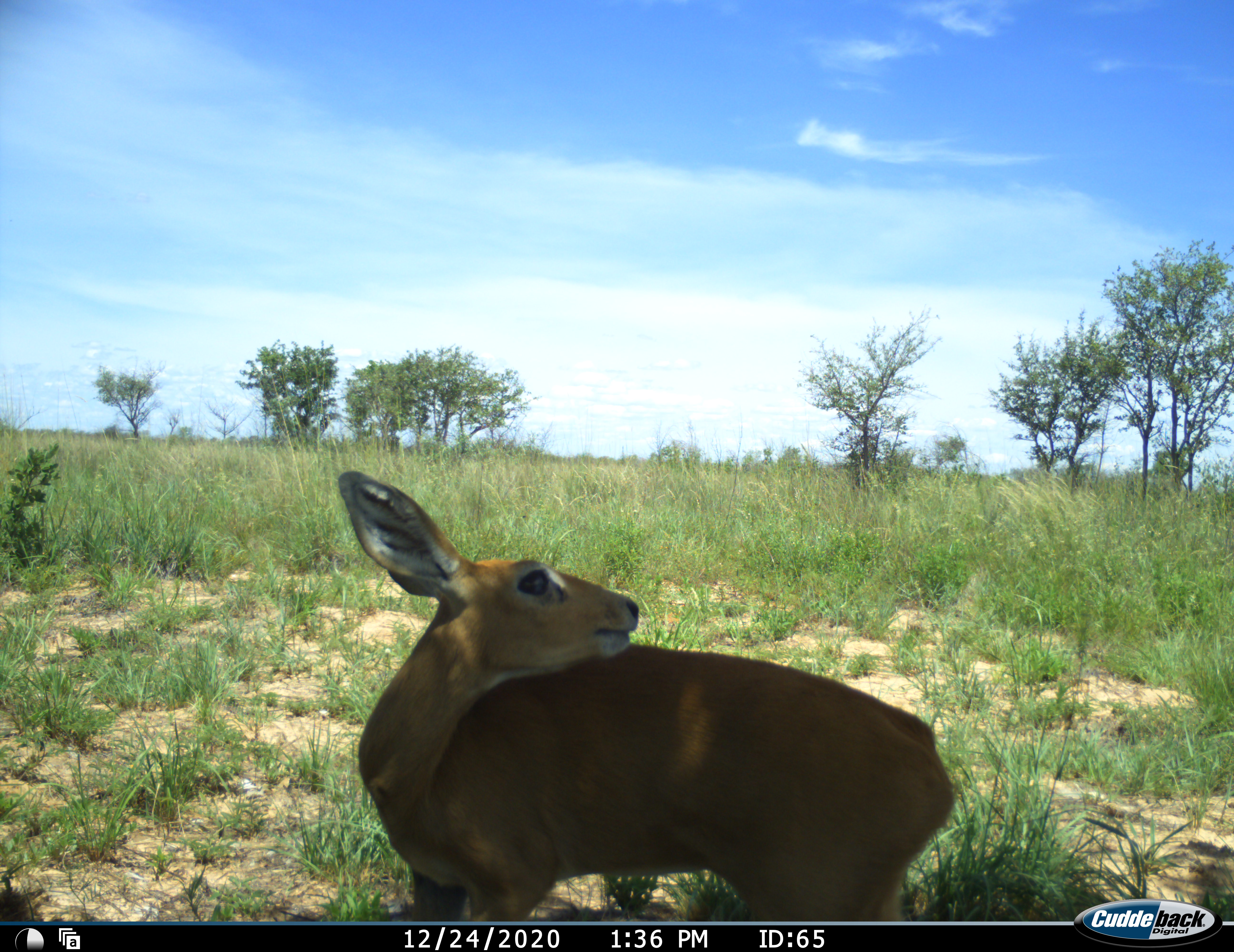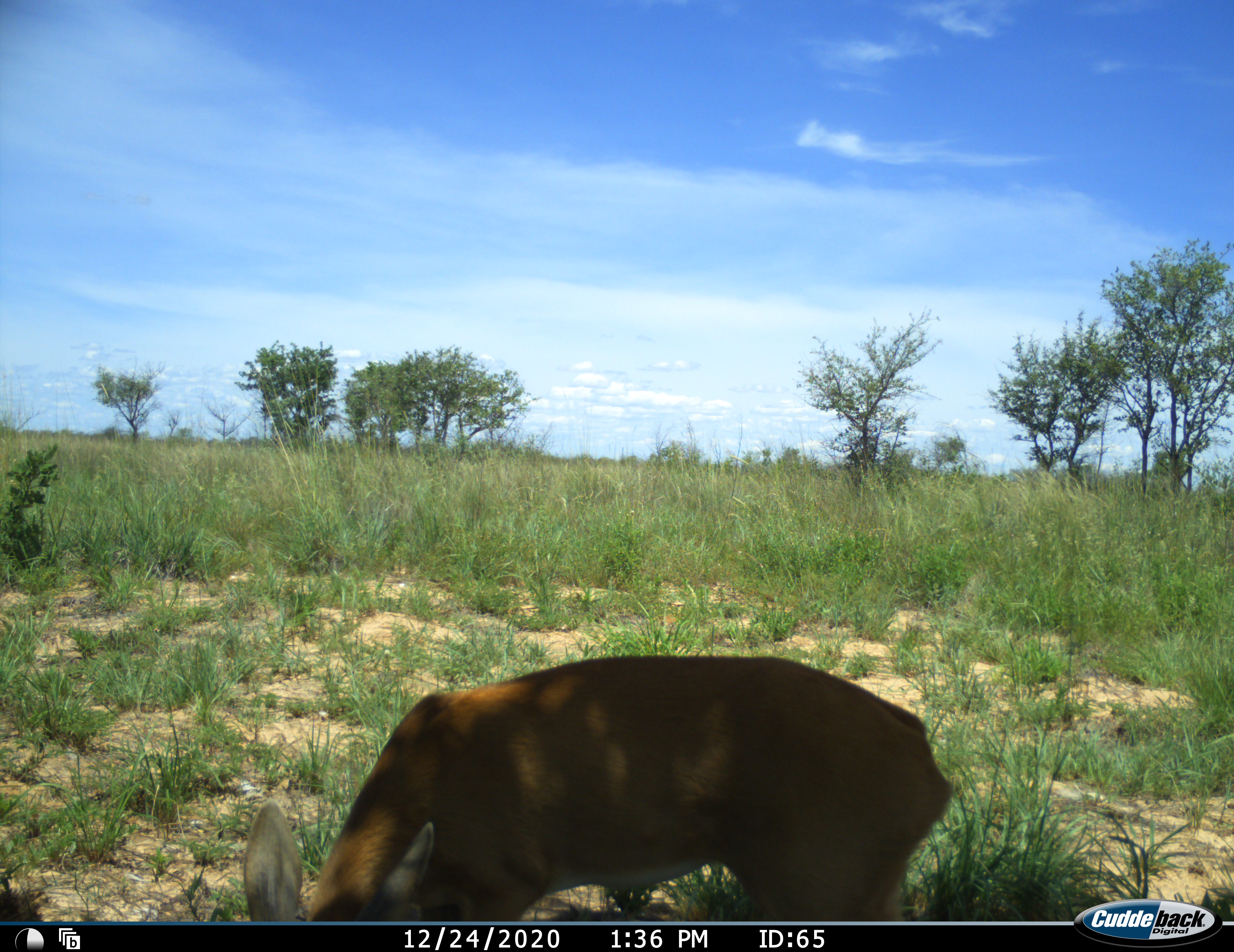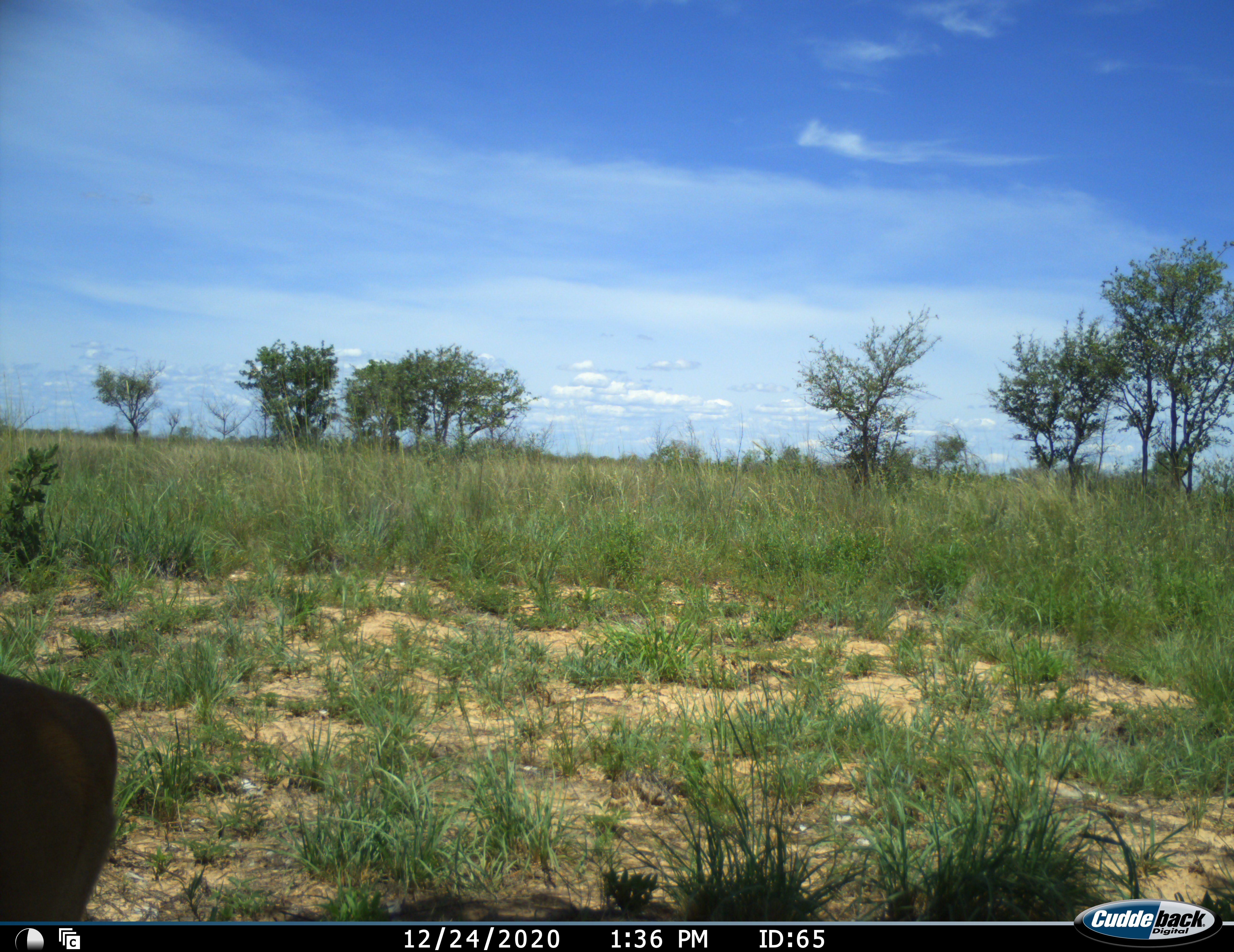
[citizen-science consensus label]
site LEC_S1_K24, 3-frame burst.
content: unidentified animal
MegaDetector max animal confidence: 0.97